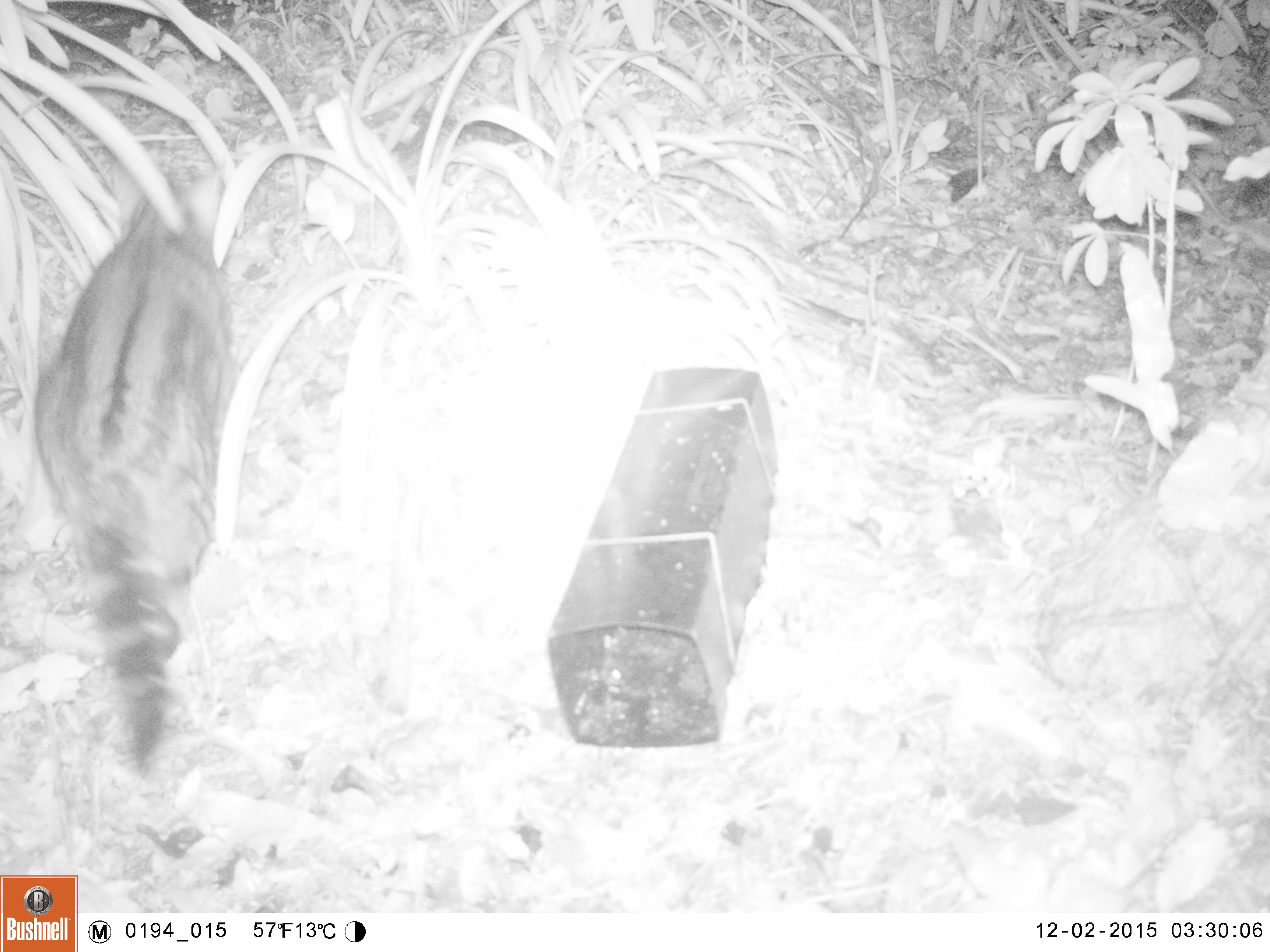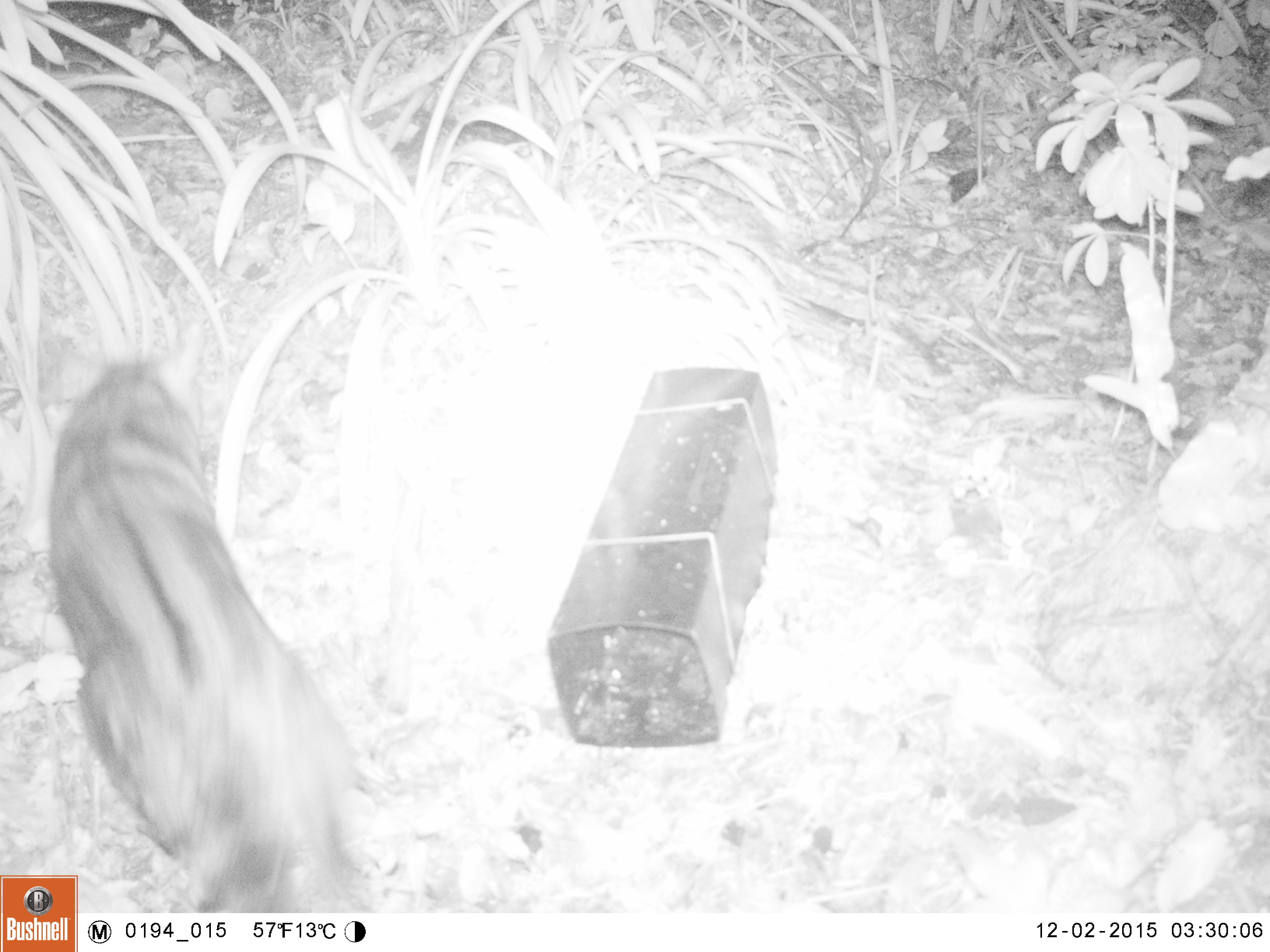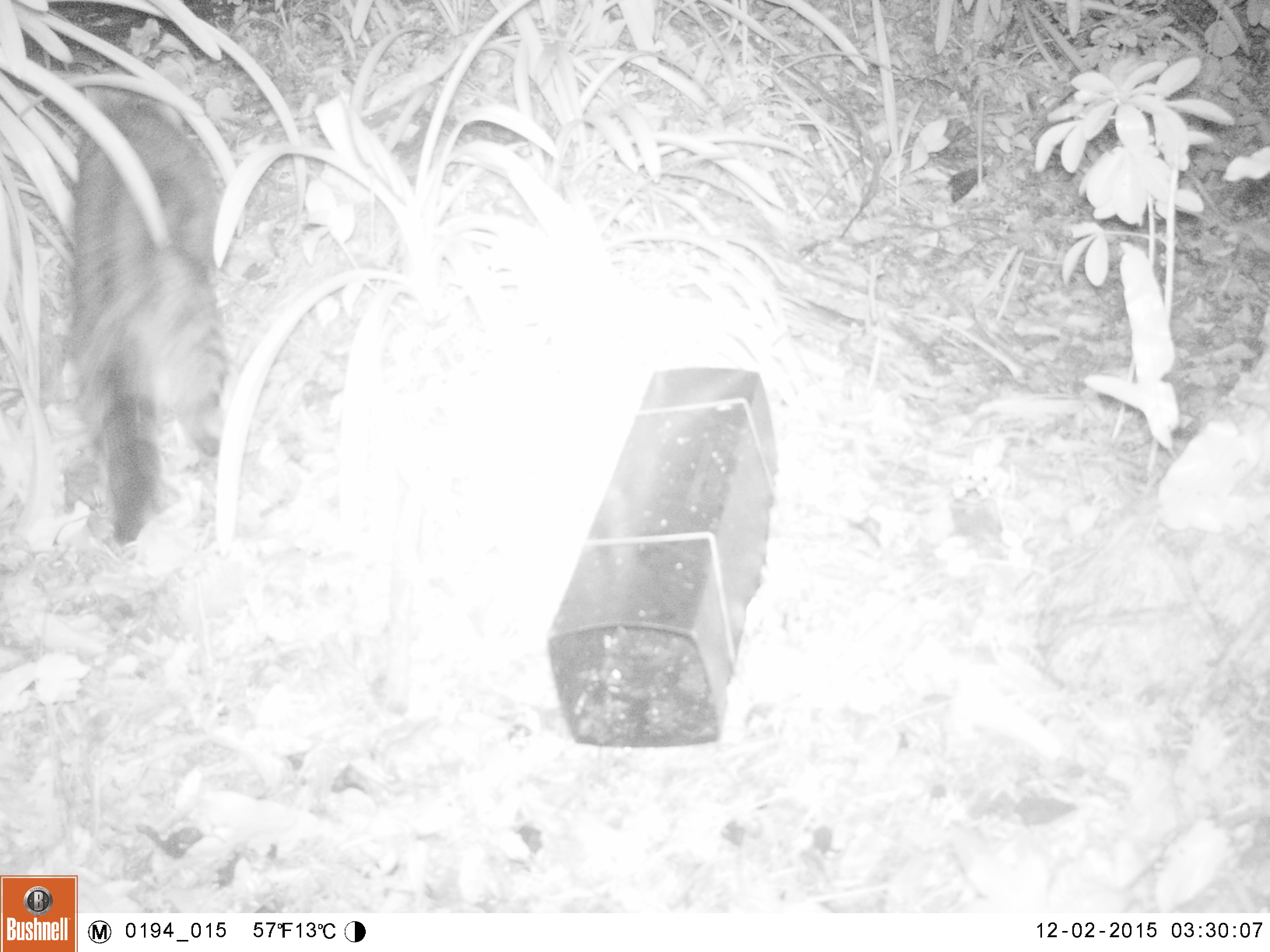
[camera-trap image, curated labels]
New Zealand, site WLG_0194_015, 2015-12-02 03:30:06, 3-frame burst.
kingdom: Animalia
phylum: Chordata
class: Mammalia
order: Carnivora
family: Felidae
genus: Felis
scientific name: Felis catus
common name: domestic cat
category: cat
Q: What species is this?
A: Cat (domestic cat) (Felis catus).